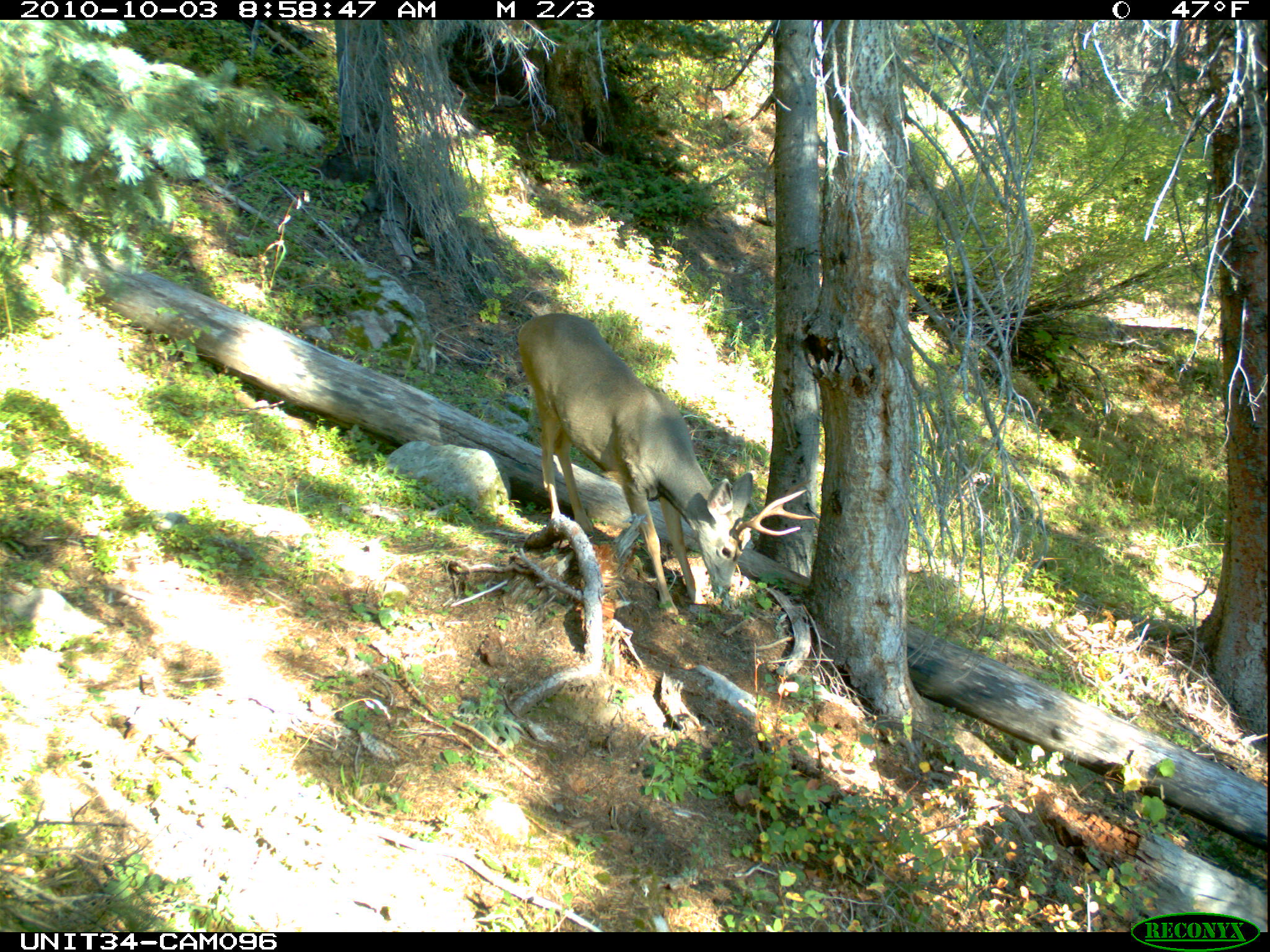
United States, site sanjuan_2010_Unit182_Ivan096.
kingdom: Animalia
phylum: Chordata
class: Mammalia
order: Artiodactyla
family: Cervidae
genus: Odocoileus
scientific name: Odocoileus hemionus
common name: mule deer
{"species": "Odocoileus hemionus (mule deer)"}